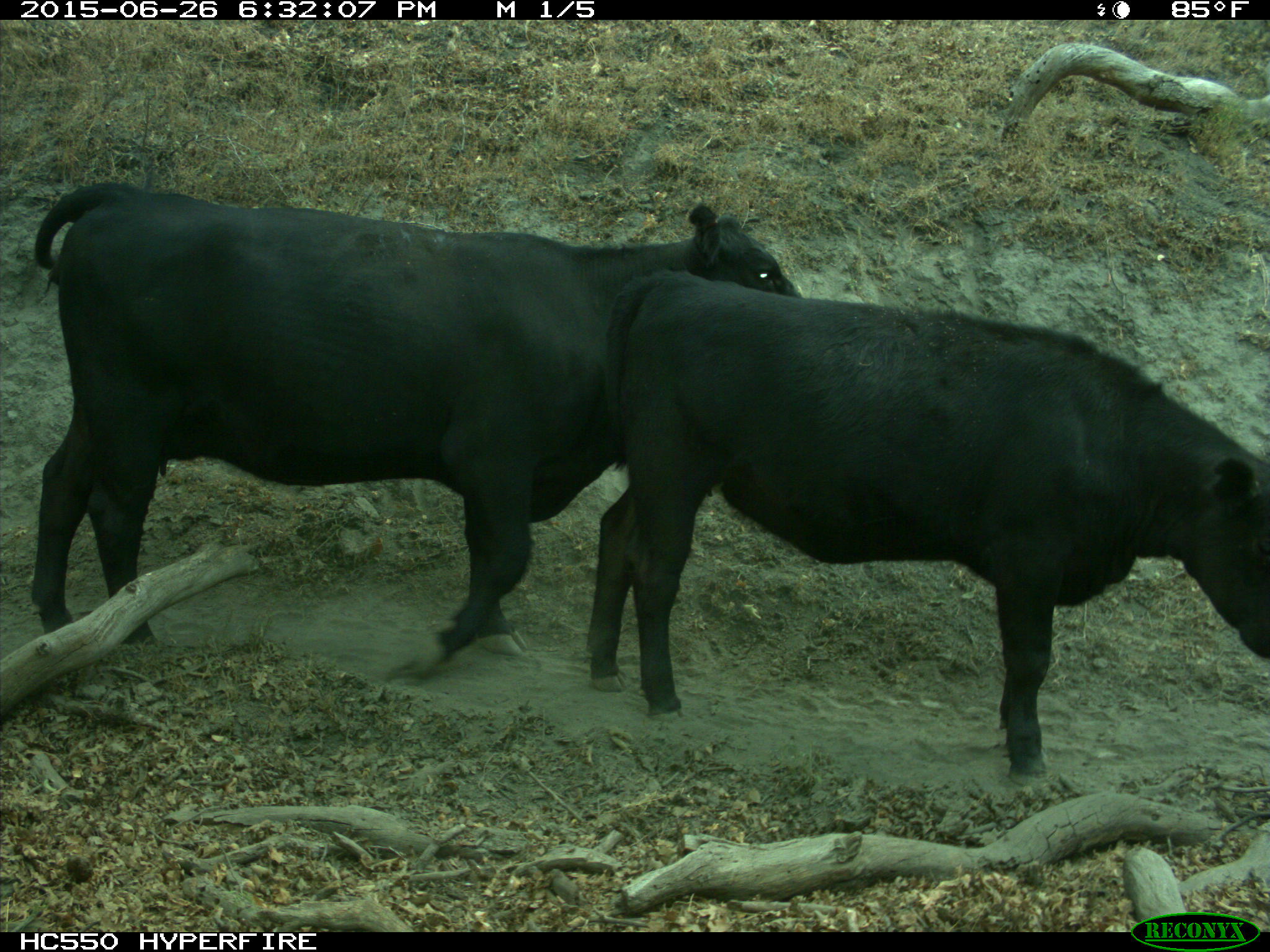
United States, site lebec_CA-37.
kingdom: Animalia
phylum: Chordata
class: Mammalia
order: Artiodactyla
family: Bovidae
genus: Bos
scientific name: Bos taurus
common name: domestic cow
Bos taurus (domestic cow).